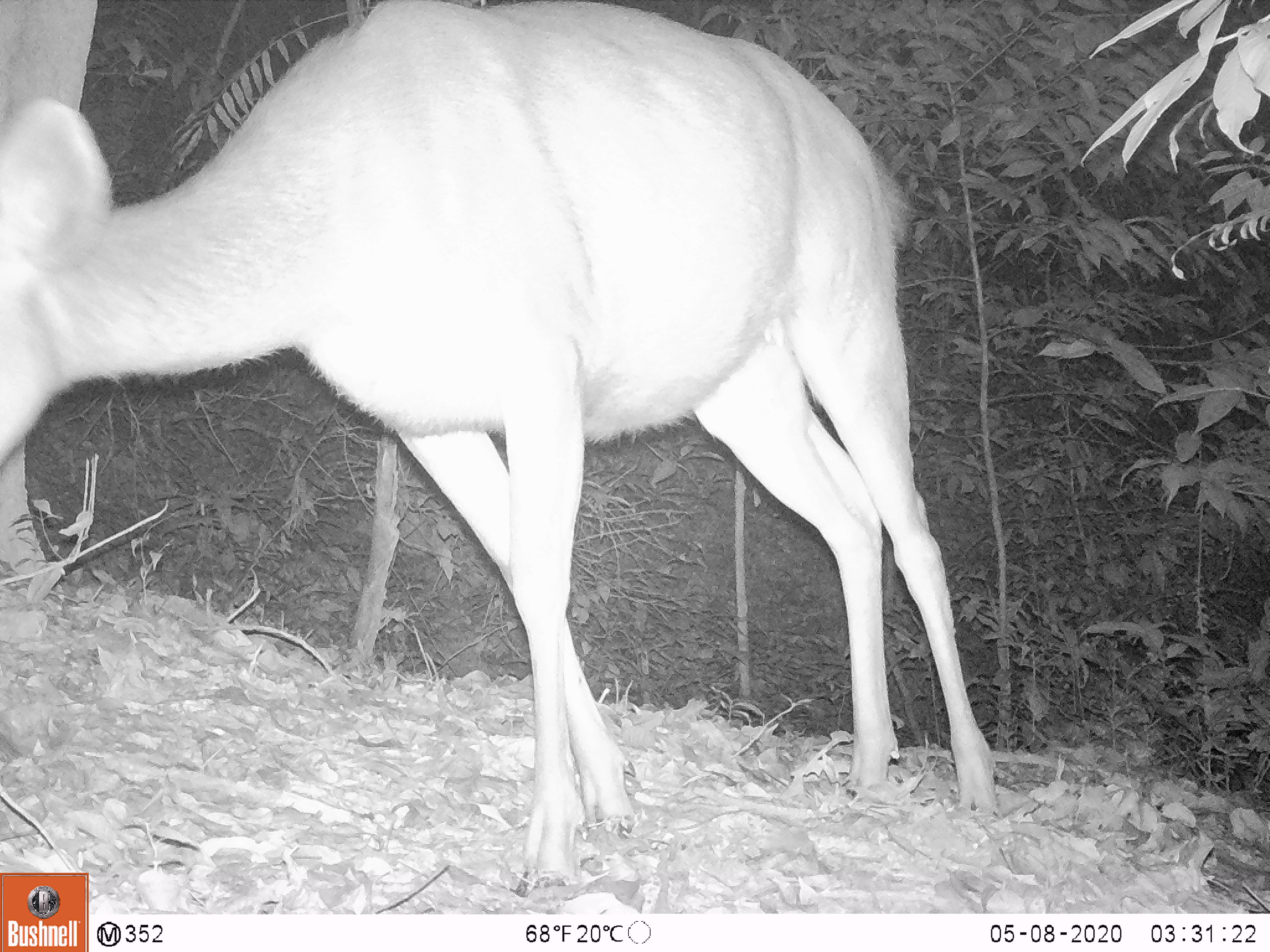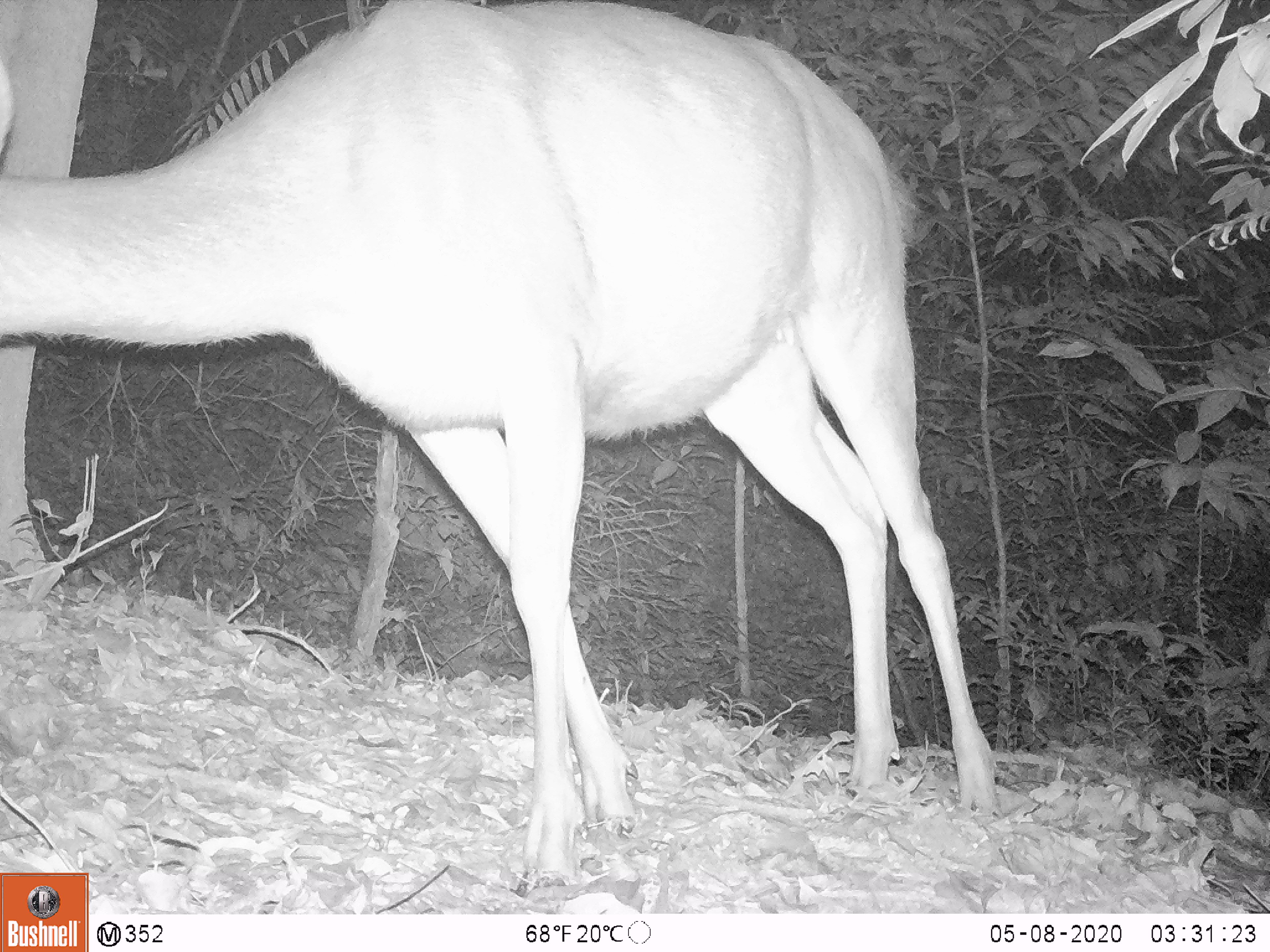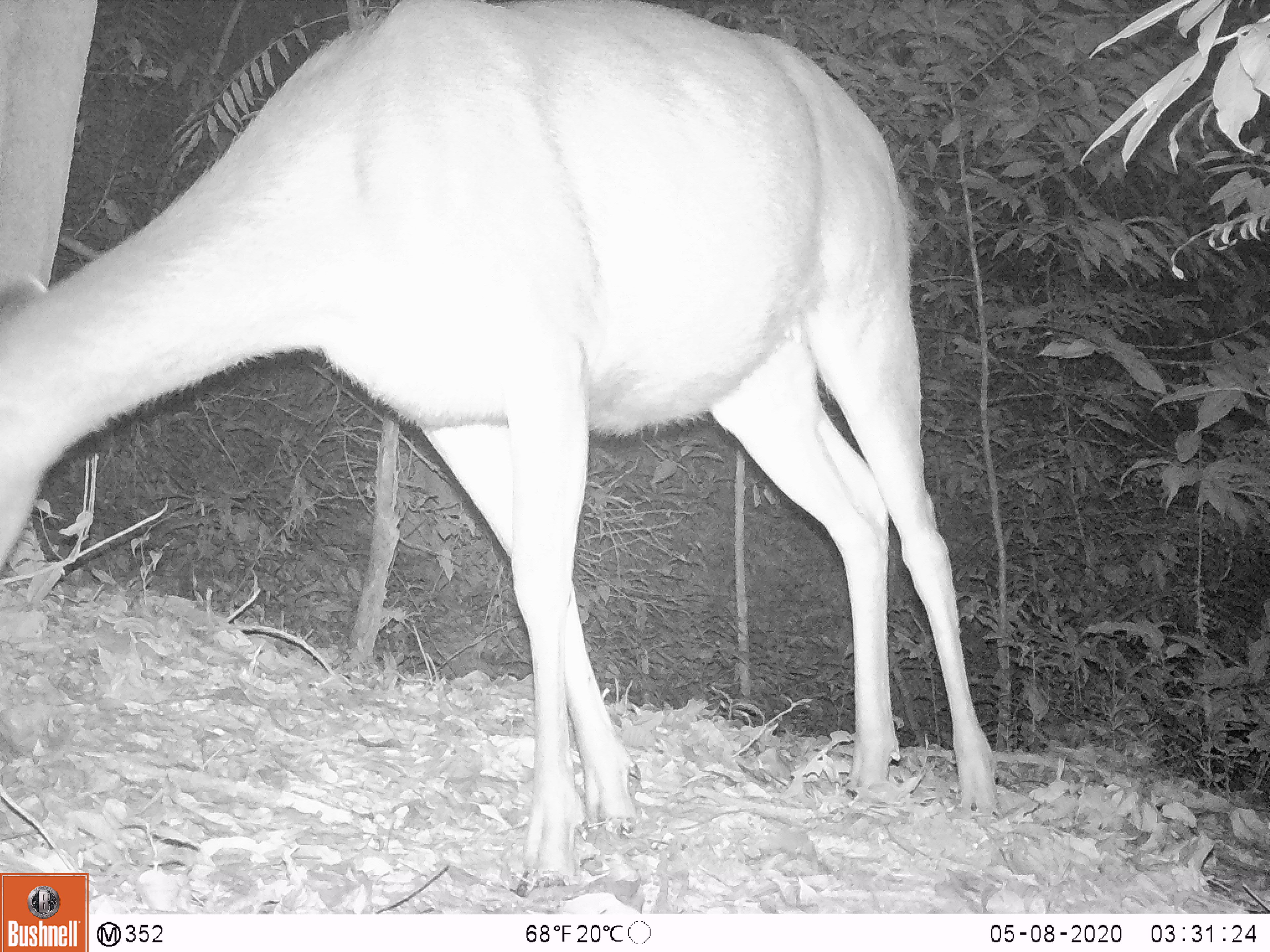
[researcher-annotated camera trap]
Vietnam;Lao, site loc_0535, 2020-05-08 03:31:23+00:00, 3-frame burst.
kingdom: Animalia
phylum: Chordata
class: Mammalia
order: Artiodactyla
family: Cervidae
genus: Rusa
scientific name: Rusa unicolor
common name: sambar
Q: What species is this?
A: Sambar (Rusa unicolor).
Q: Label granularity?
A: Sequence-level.